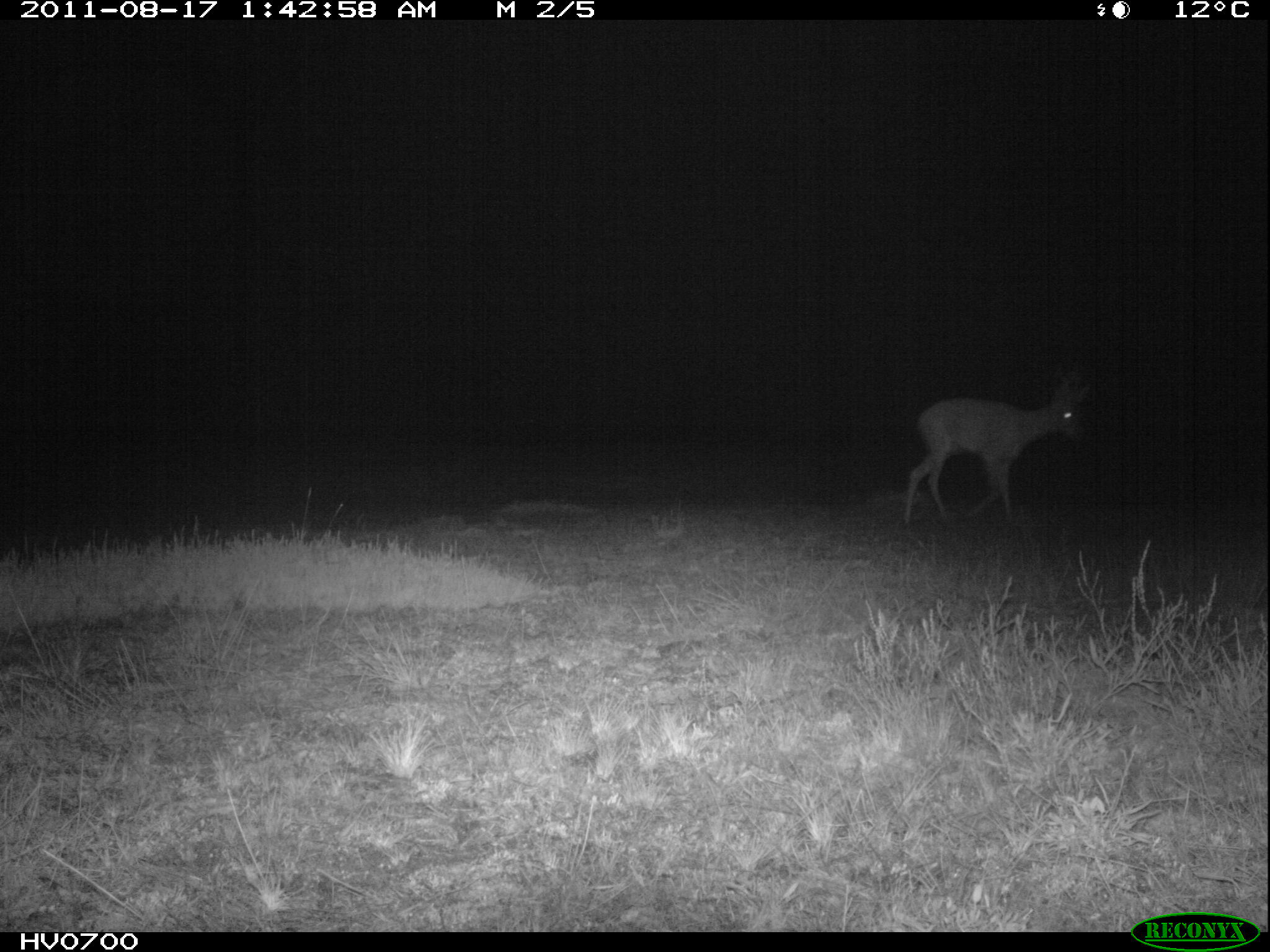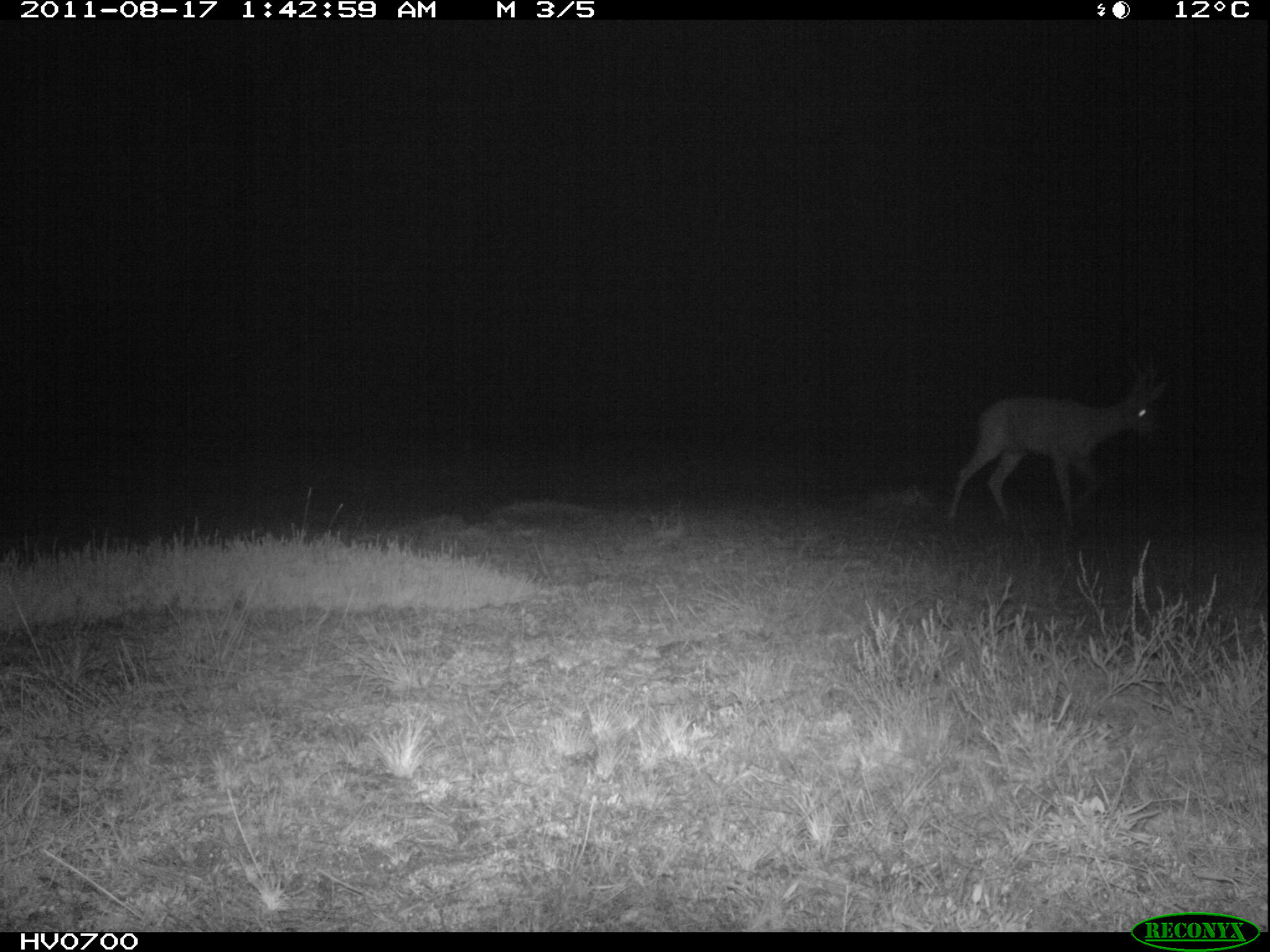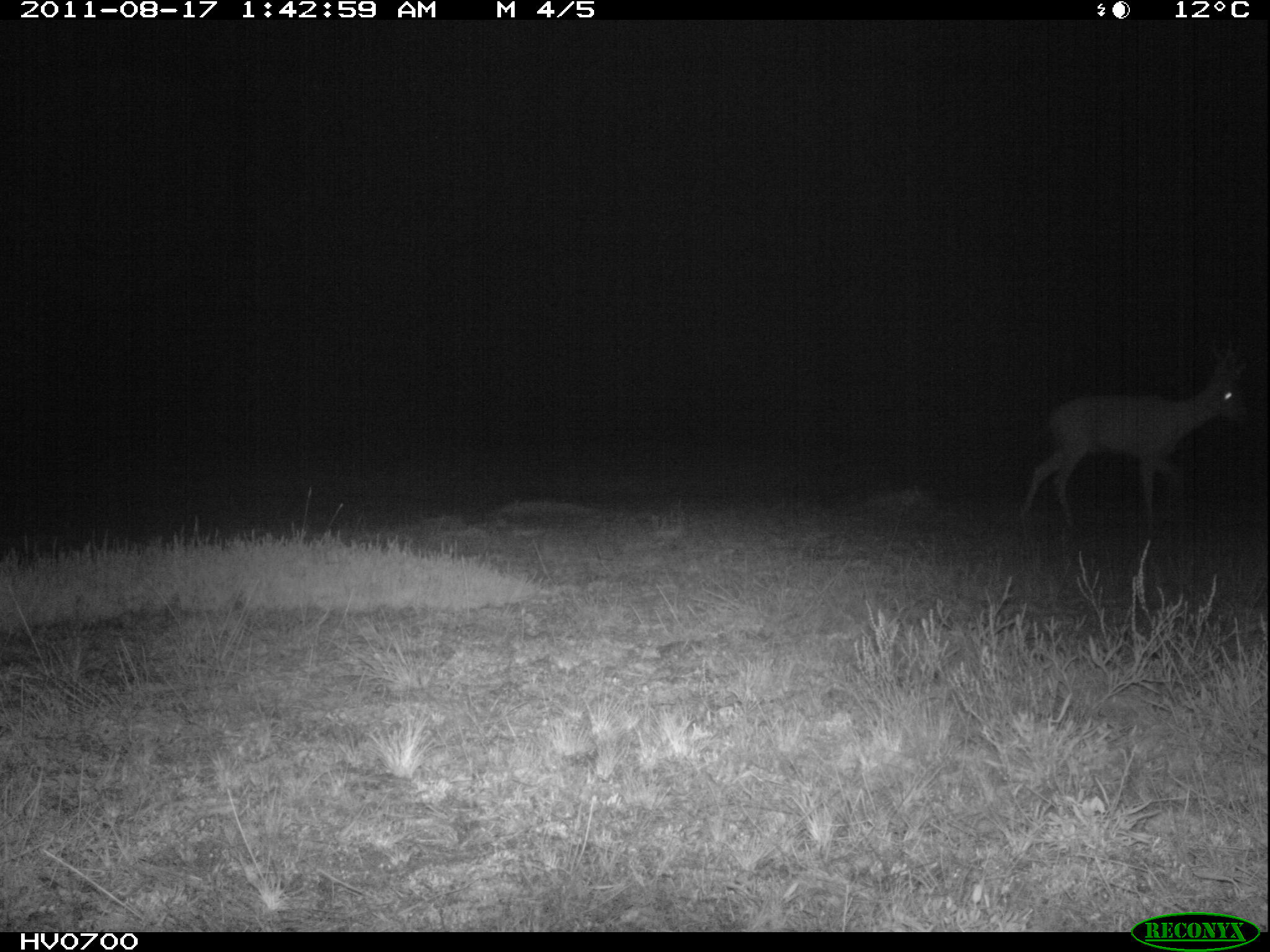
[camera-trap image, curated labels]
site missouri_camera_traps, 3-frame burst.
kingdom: Animalia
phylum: Chordata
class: Mammalia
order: Artiodactyla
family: Cervidae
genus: Capreolus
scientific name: Capreolus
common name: roe deer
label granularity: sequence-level